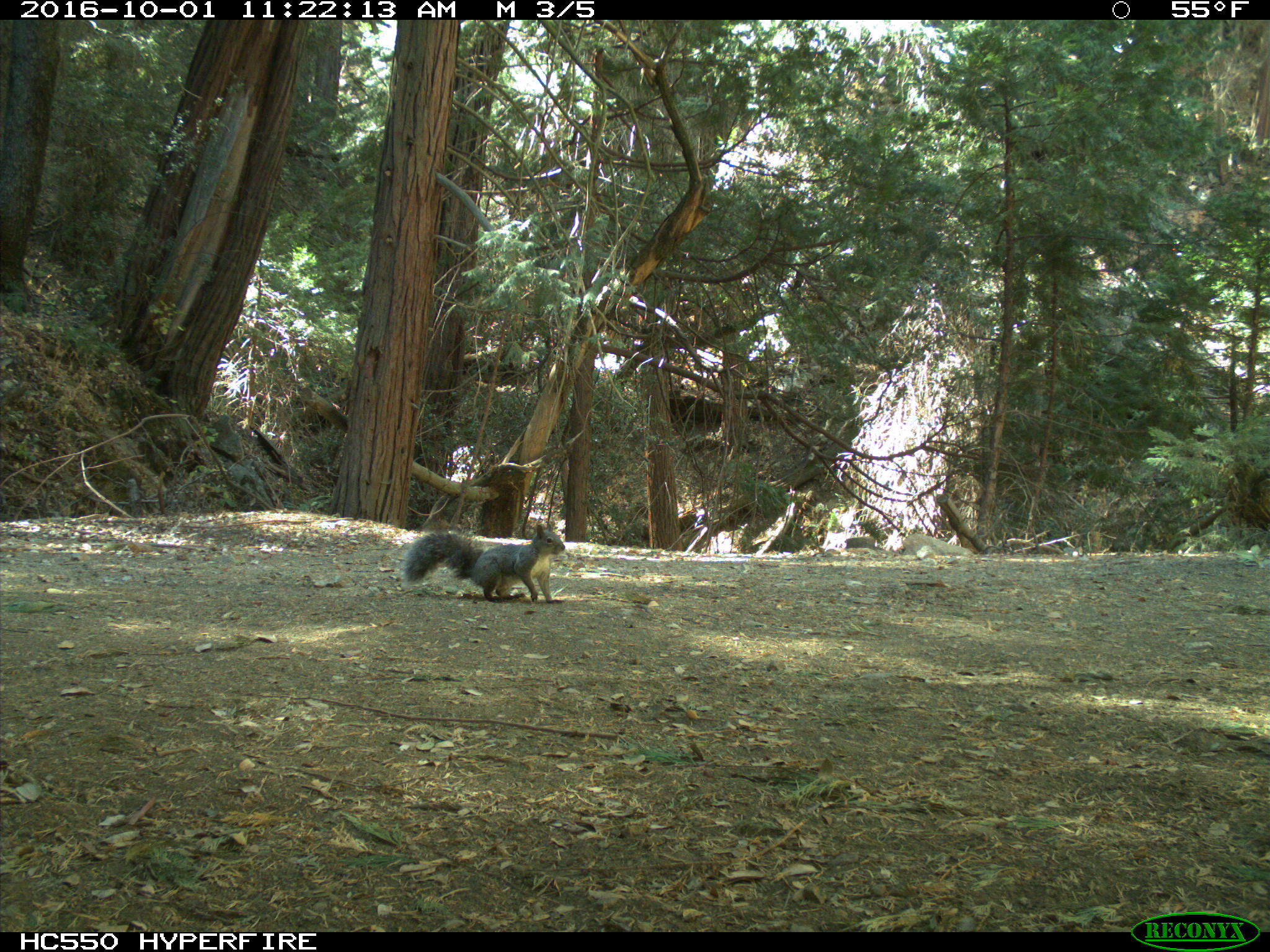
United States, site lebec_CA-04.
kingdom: Animalia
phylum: Chordata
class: Mammalia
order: Rodentia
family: Sciuridae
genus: Sciurus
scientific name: Sciurus carolinensis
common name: eastern gray squirrel